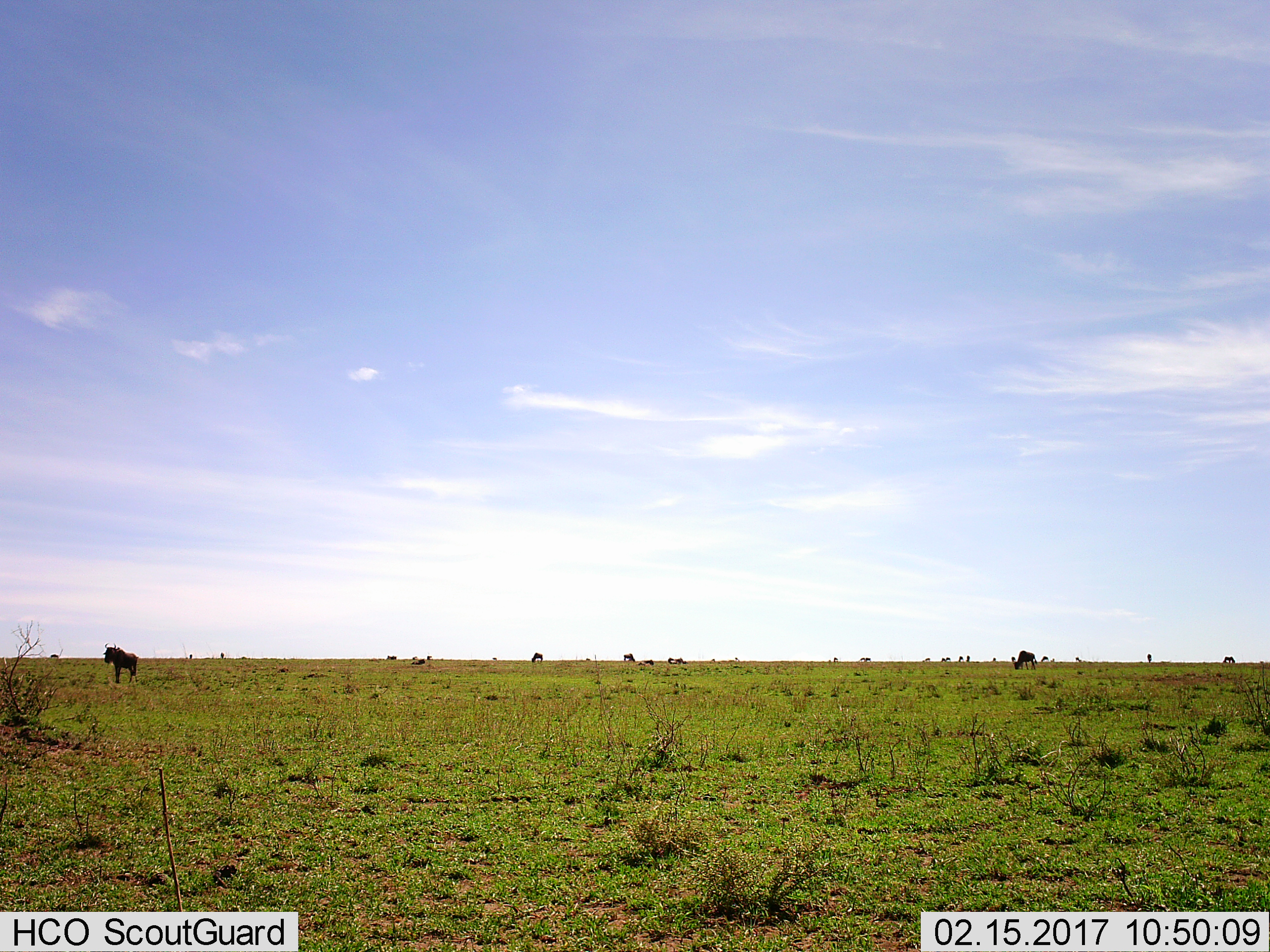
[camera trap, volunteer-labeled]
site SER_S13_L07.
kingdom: Animalia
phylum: Chordata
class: Mammalia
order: Artiodactyla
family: Bovidae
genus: Connochaetes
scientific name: Connochaetes taurinus taurinus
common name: blue wildebeest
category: wildebeestblue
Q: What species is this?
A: Wildebeestblue (blue wildebeest) (Connochaetes taurinus taurinus).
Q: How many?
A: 11-50.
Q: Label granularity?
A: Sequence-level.